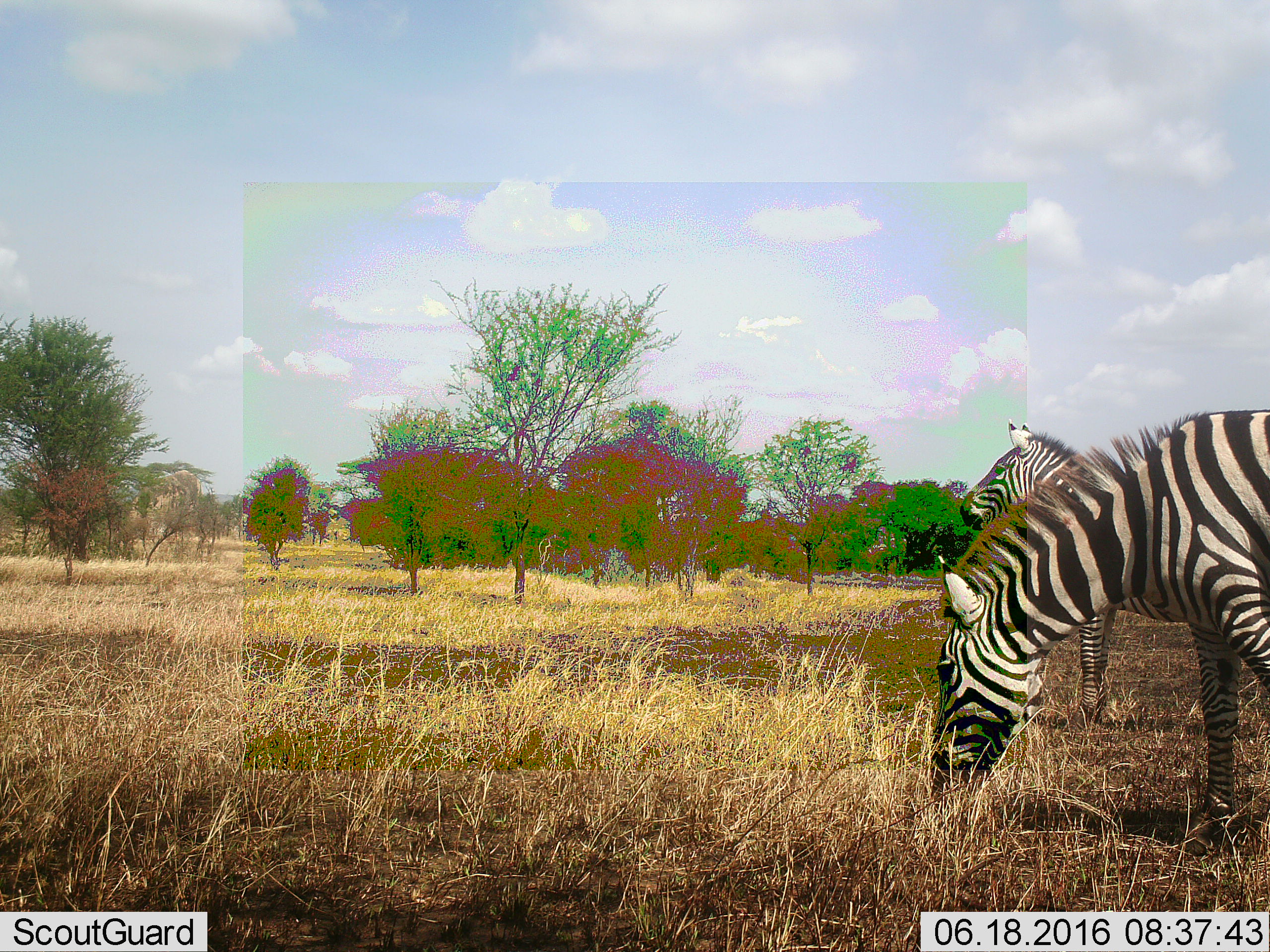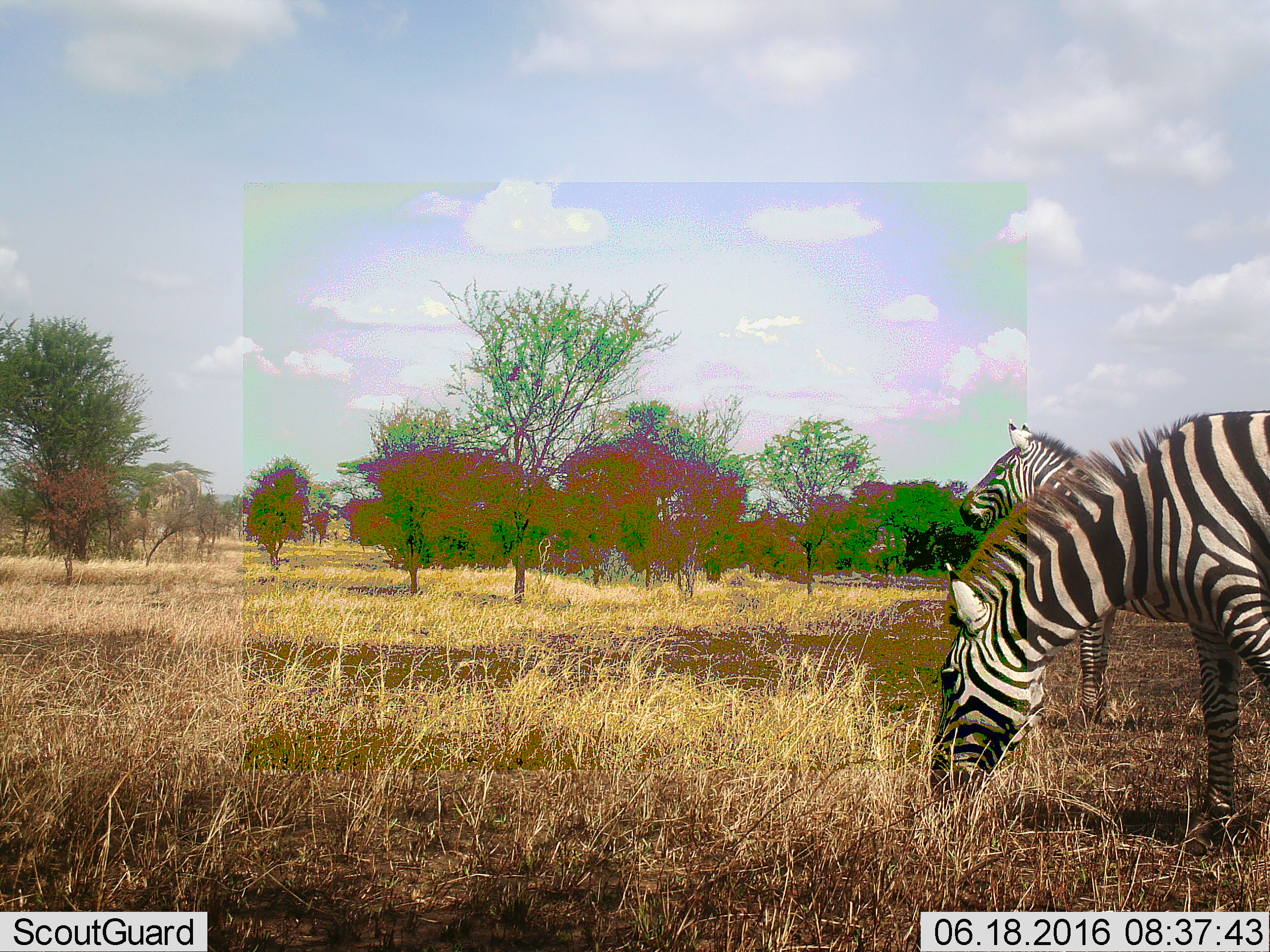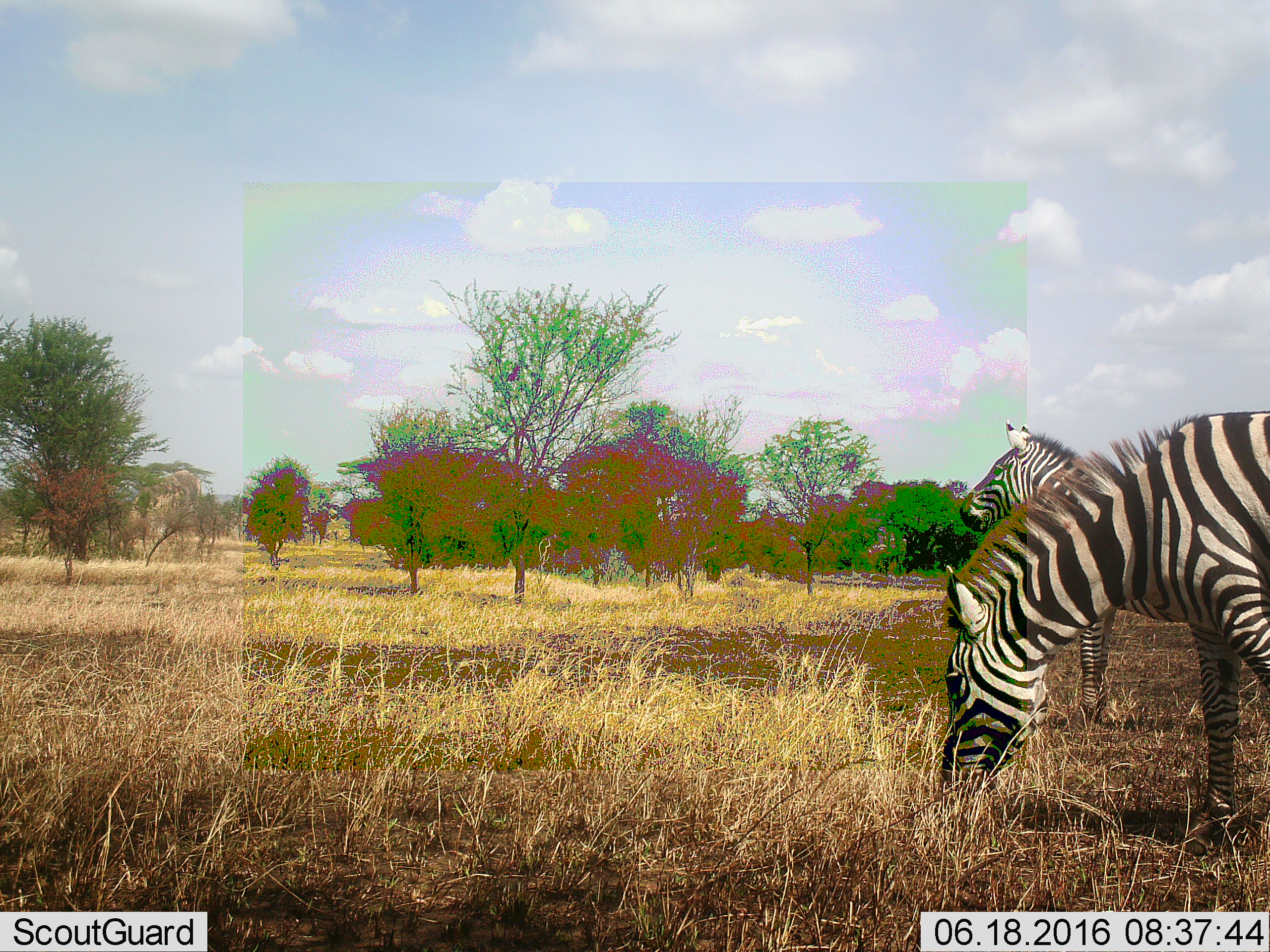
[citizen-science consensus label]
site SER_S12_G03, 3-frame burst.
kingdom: Animalia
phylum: Chordata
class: Mammalia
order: Perissodactyla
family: Equidae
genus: Equus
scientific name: Equus quagga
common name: plains zebra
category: zebraplains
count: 2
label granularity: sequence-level